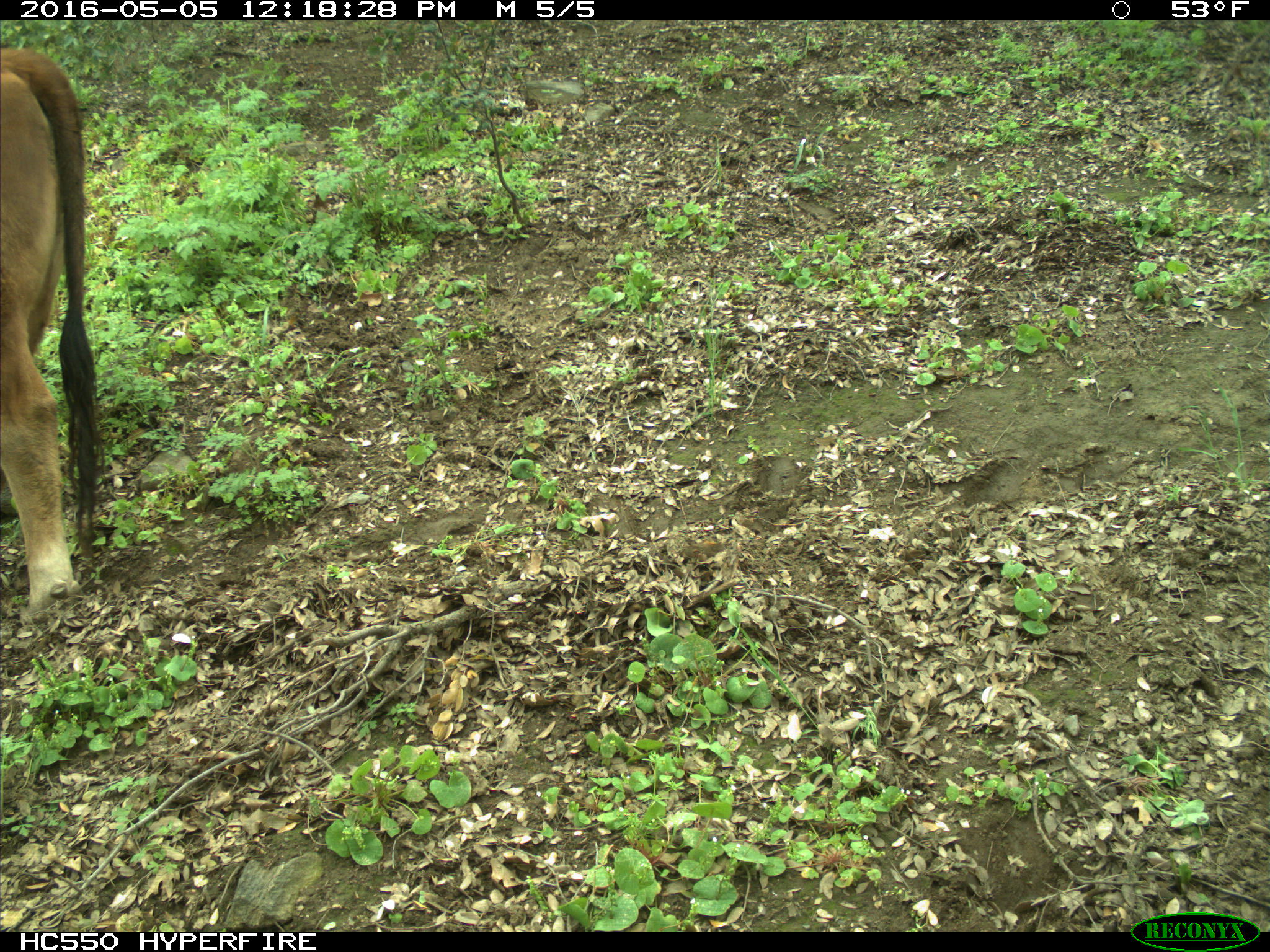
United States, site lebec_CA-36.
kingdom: Animalia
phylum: Chordata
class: Mammalia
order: Artiodactyla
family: Bovidae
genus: Bos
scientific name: Bos taurus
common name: domestic cow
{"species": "Bos taurus (domestic cow)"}